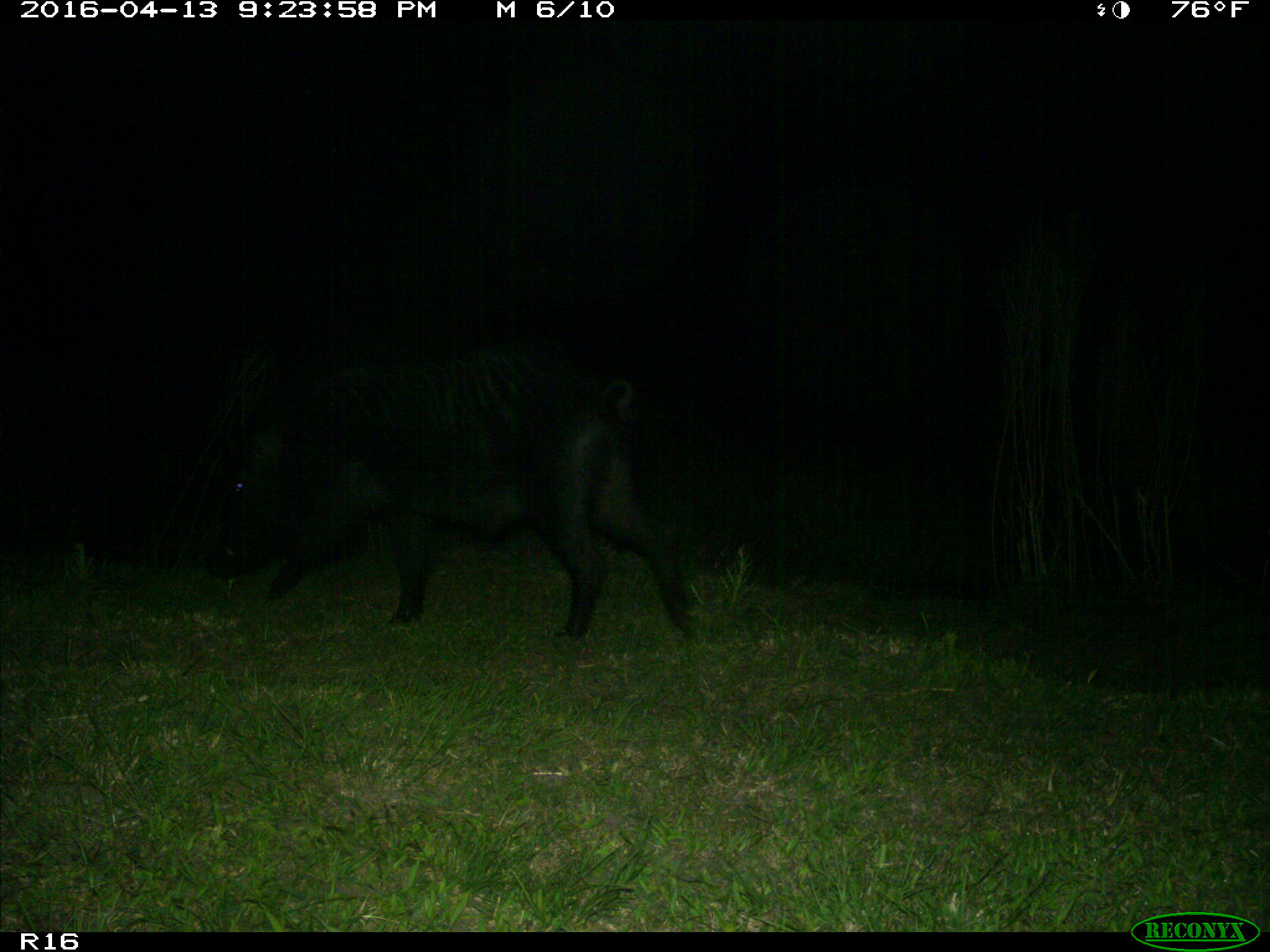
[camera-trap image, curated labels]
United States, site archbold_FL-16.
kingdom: Animalia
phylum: Chordata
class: Mammalia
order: Artiodactyla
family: Suidae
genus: Sus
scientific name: Sus scrofa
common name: wild boar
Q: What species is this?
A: Sus scrofa (wild boar).